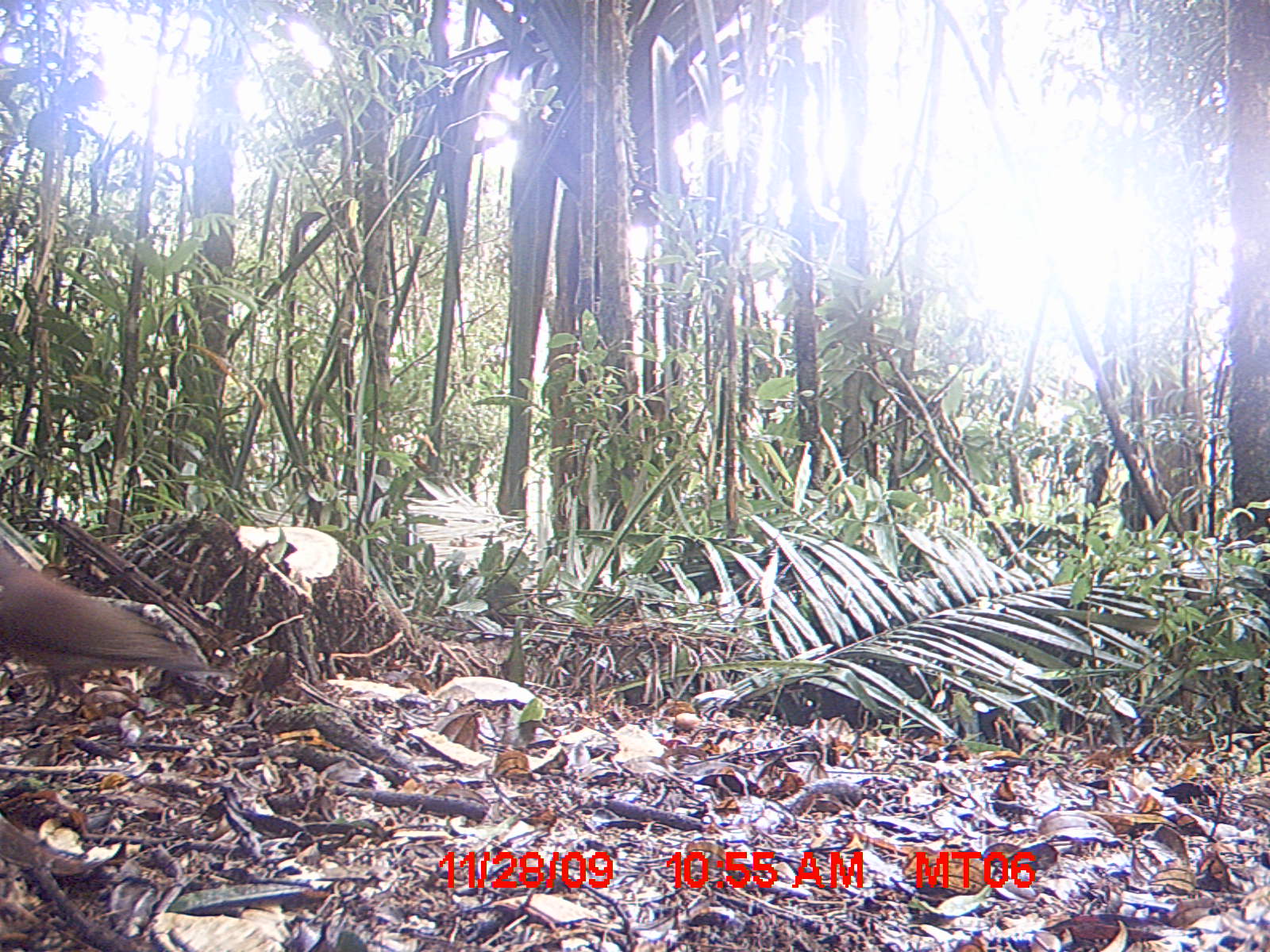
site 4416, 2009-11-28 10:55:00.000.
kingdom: Animalia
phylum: Chordata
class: Aves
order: Columbiformes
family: Columbidae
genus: Streptopelia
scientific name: Streptopelia picturata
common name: malagasy turtle dove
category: nesoenas picturata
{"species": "nesoenas picturata (malagasy turtle dove) (Streptopelia picturata)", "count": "1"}